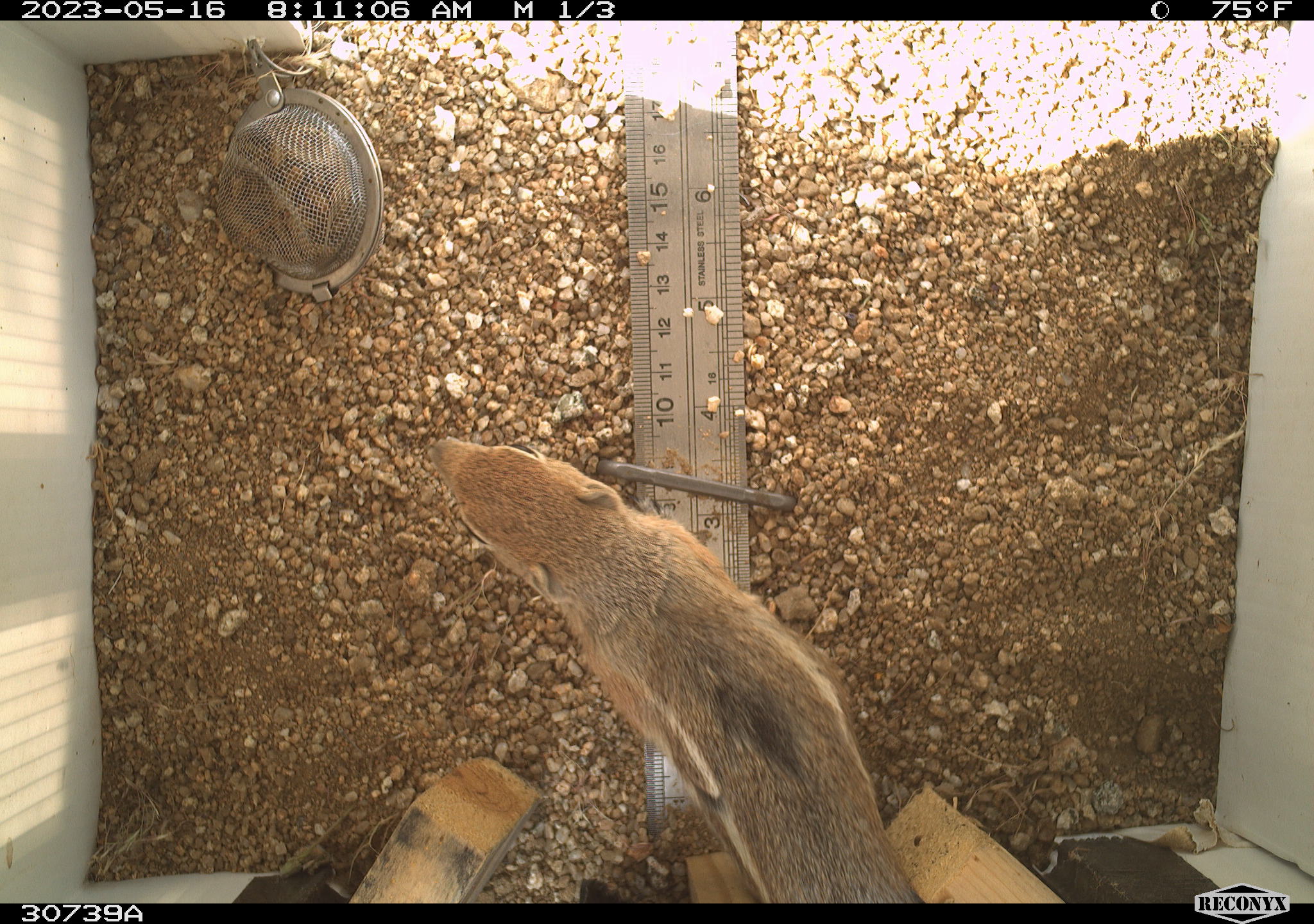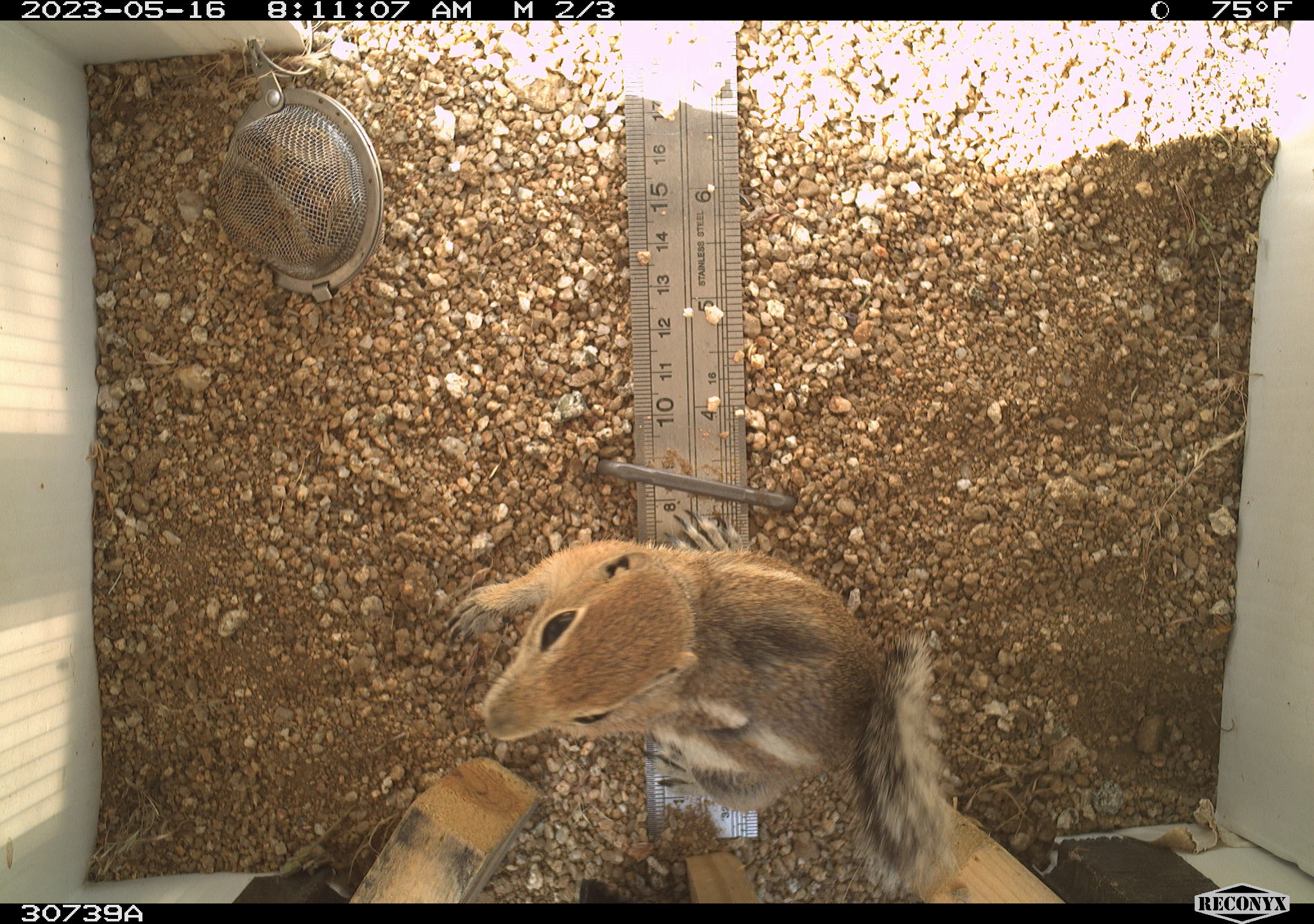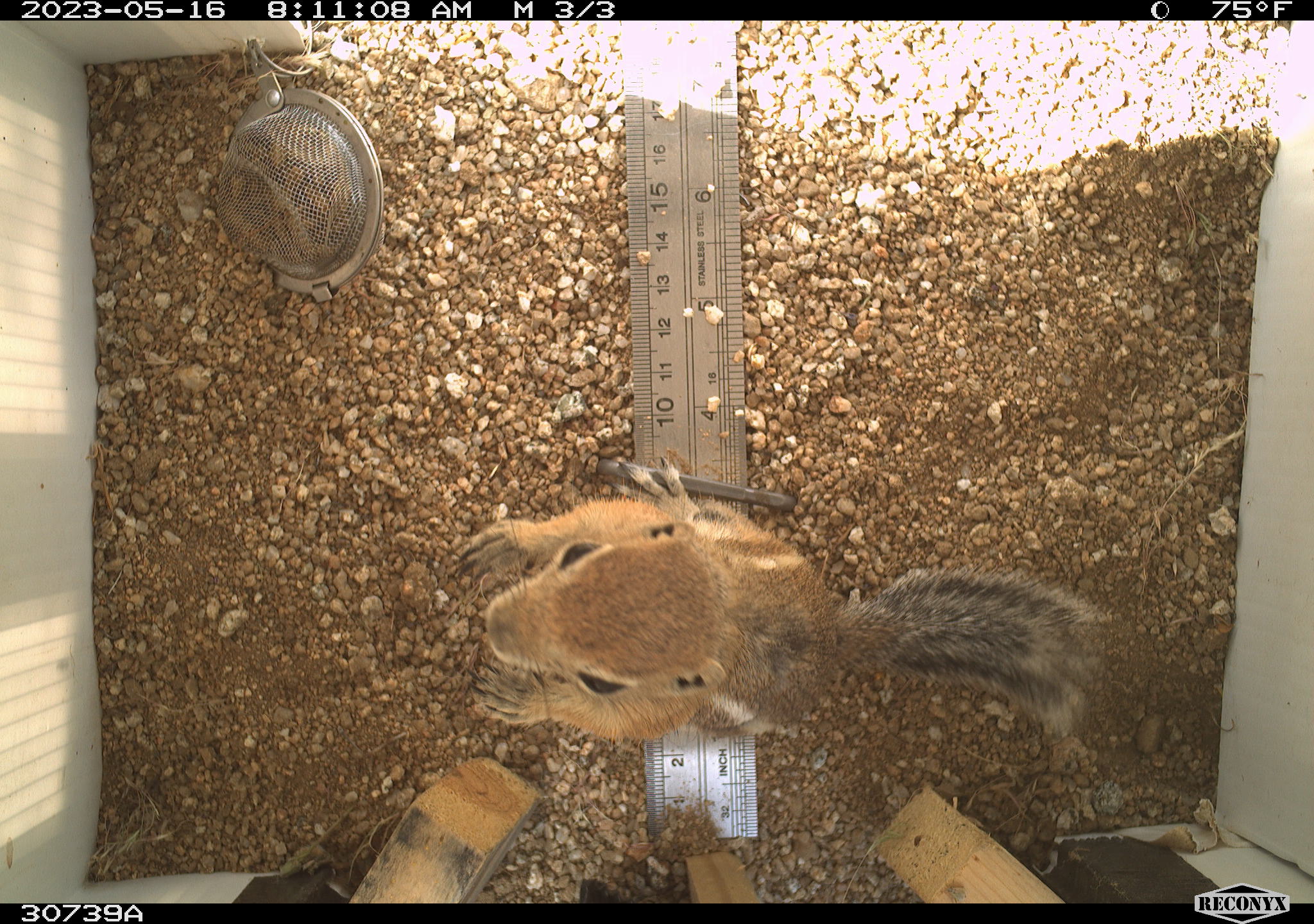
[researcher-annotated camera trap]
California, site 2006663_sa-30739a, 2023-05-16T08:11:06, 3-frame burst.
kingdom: Animalia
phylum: Chordata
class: Mammalia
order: Rodentia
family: Sciuridae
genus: Ammospermophilus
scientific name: Ammospermophilus leucurus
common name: white-tailed antelope squirrel